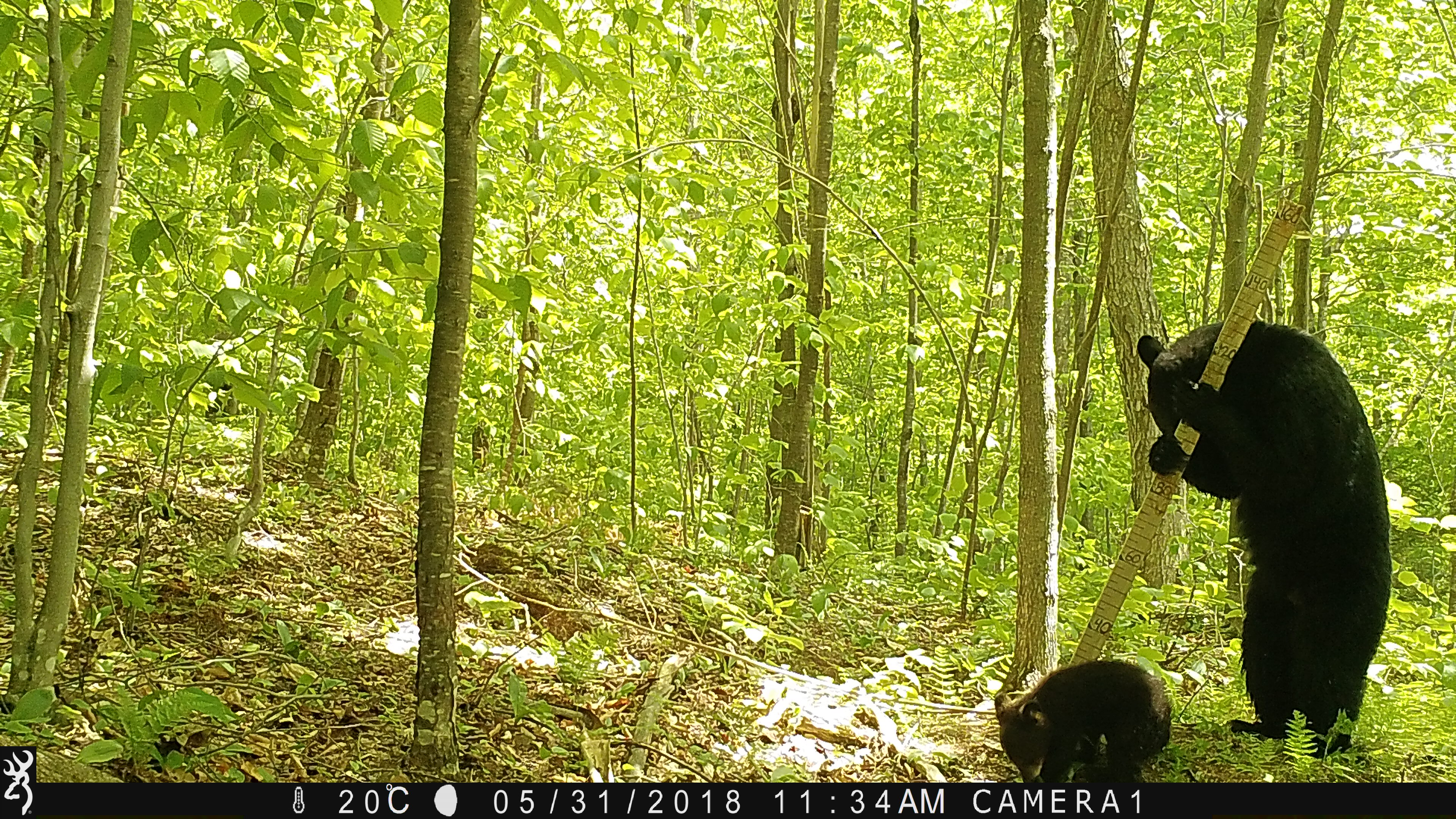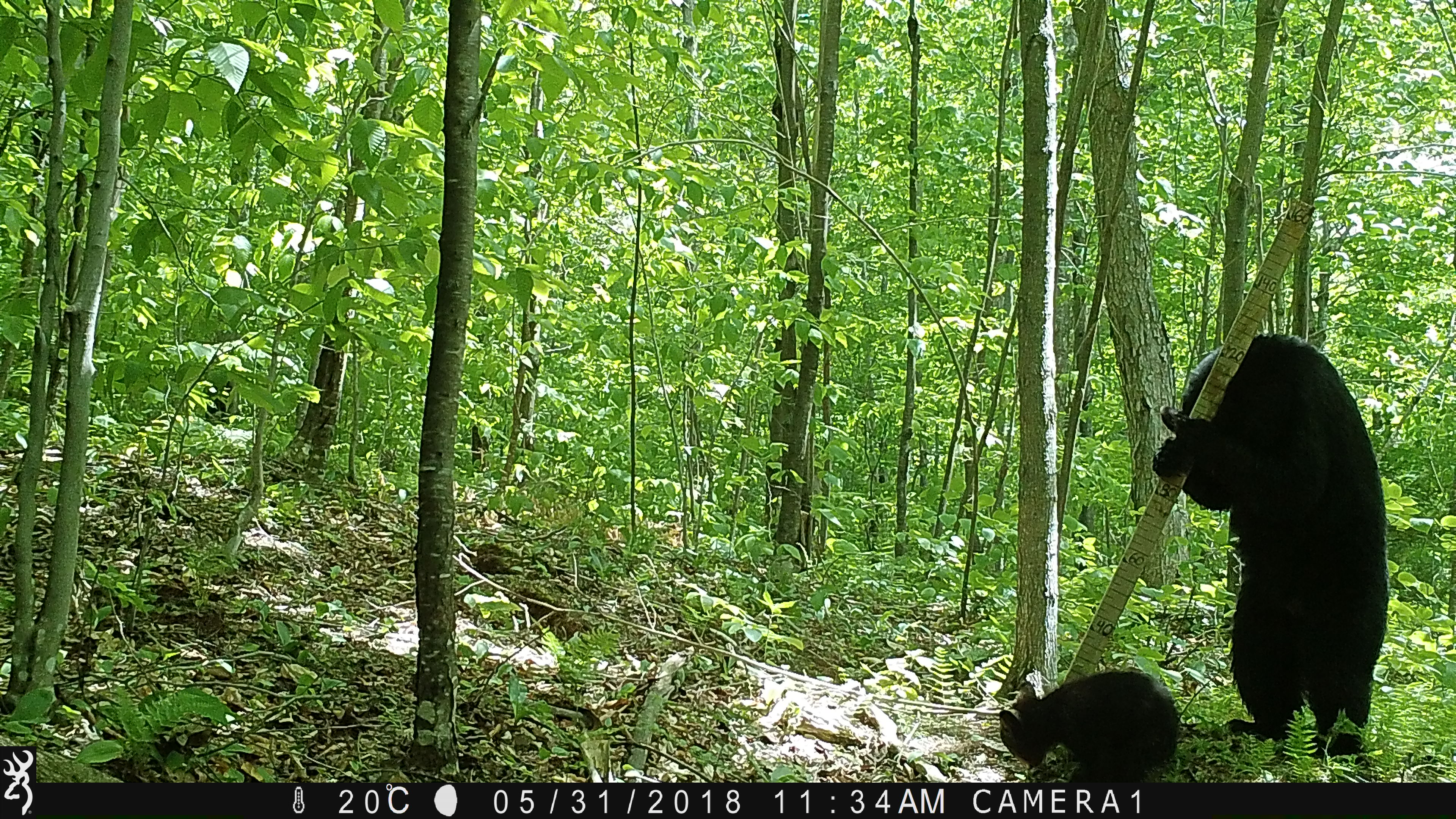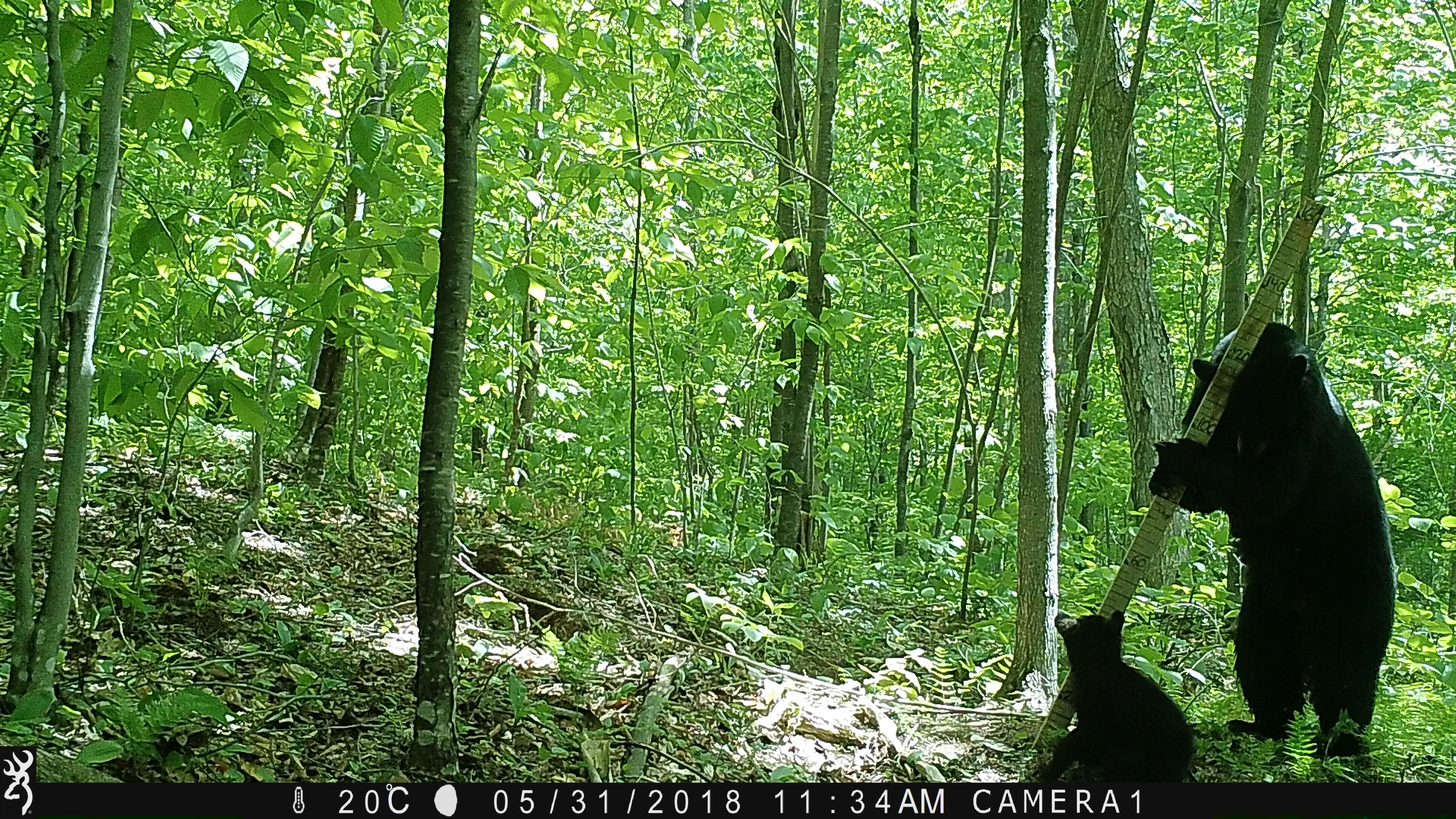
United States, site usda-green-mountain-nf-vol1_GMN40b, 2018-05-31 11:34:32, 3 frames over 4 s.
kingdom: Animalia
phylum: Chordata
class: Mammalia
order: Carnivora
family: Ursidae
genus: Ursus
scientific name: Ursus americanus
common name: black bear